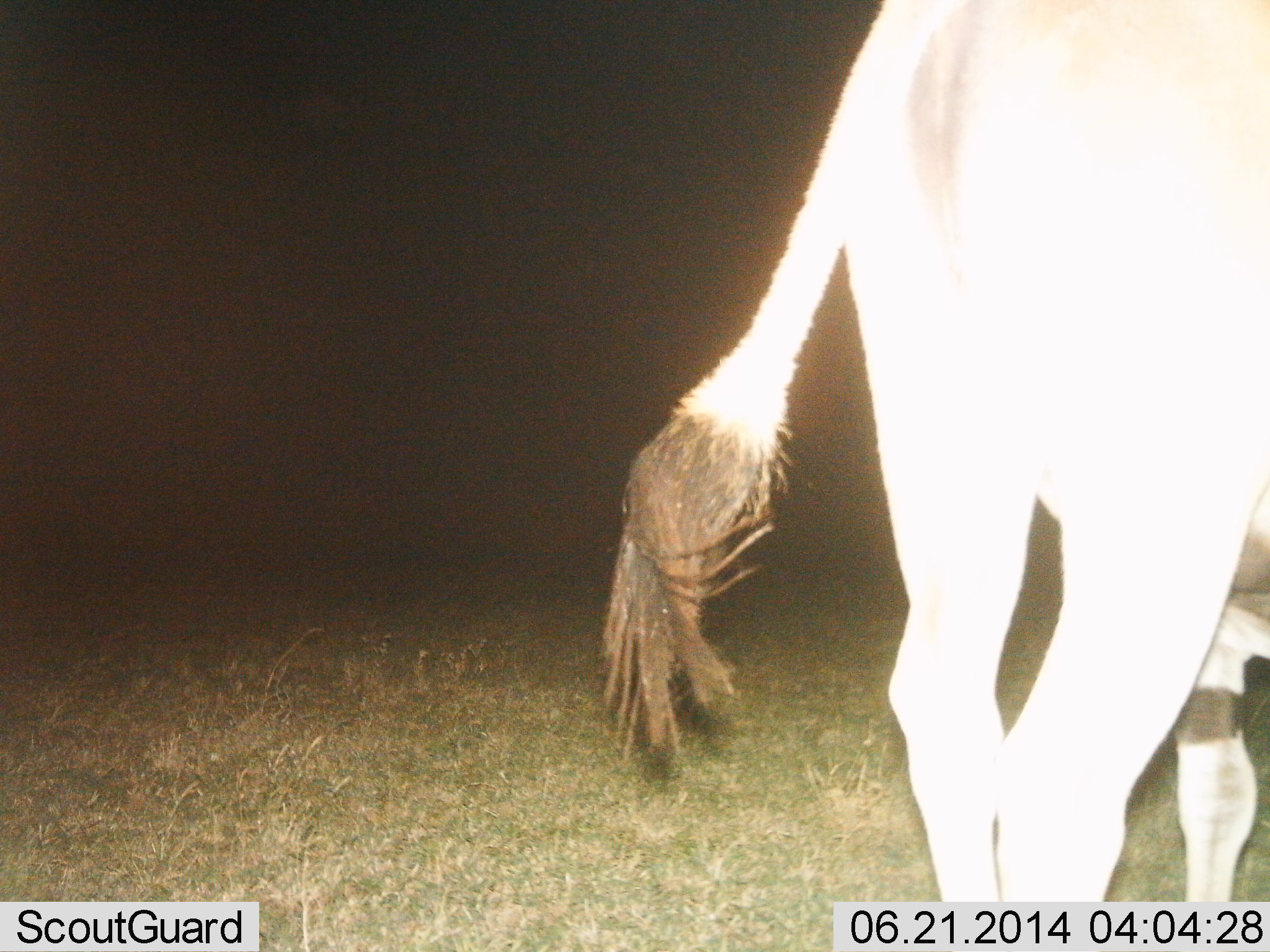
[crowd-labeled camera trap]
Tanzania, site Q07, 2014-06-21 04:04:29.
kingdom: Animalia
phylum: Chordata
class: Mammalia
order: Artiodactyla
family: Bovidae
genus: Tragelaphus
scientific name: Tragelaphus oryx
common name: eland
Eland (Tragelaphus oryx), count 1. Behavior (volunteer vote fractions): standing 60%, resting 0%, moving 40%, interacting 0%. Young present (vote fraction): 0%. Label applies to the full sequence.